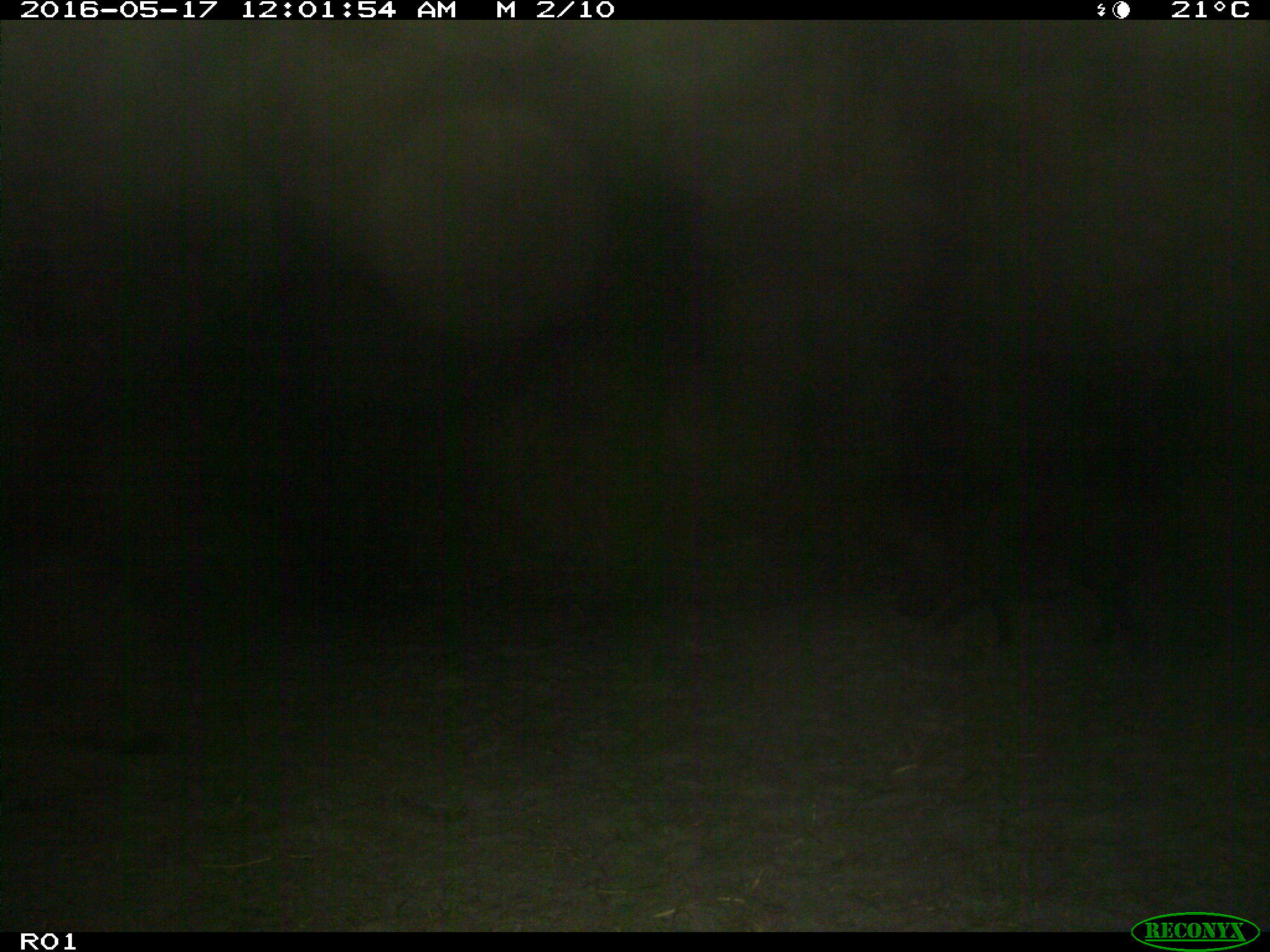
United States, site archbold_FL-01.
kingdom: Animalia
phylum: Chordata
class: Mammalia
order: Artiodactyla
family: Suidae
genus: Sus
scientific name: Sus scrofa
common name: wild boar